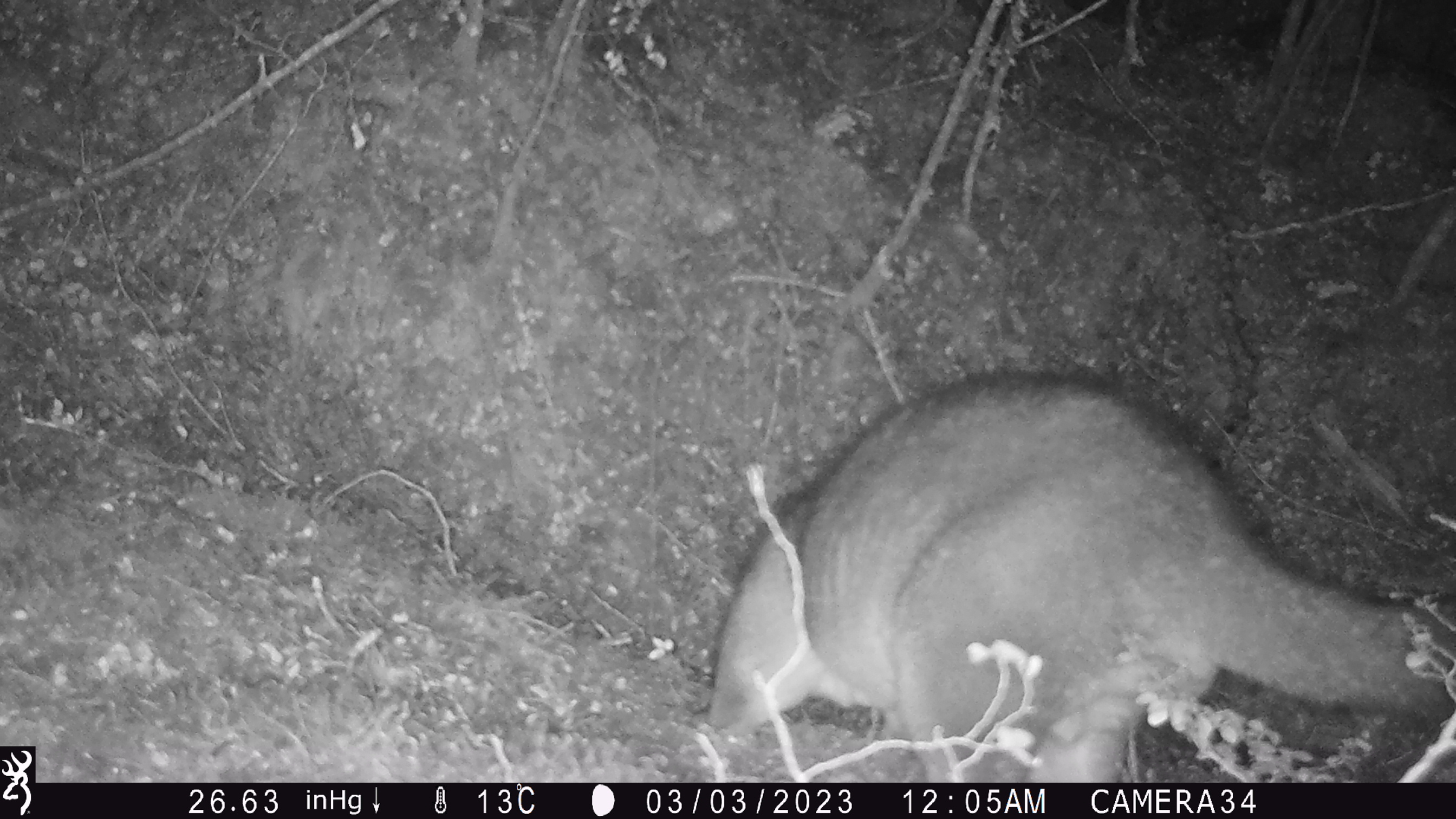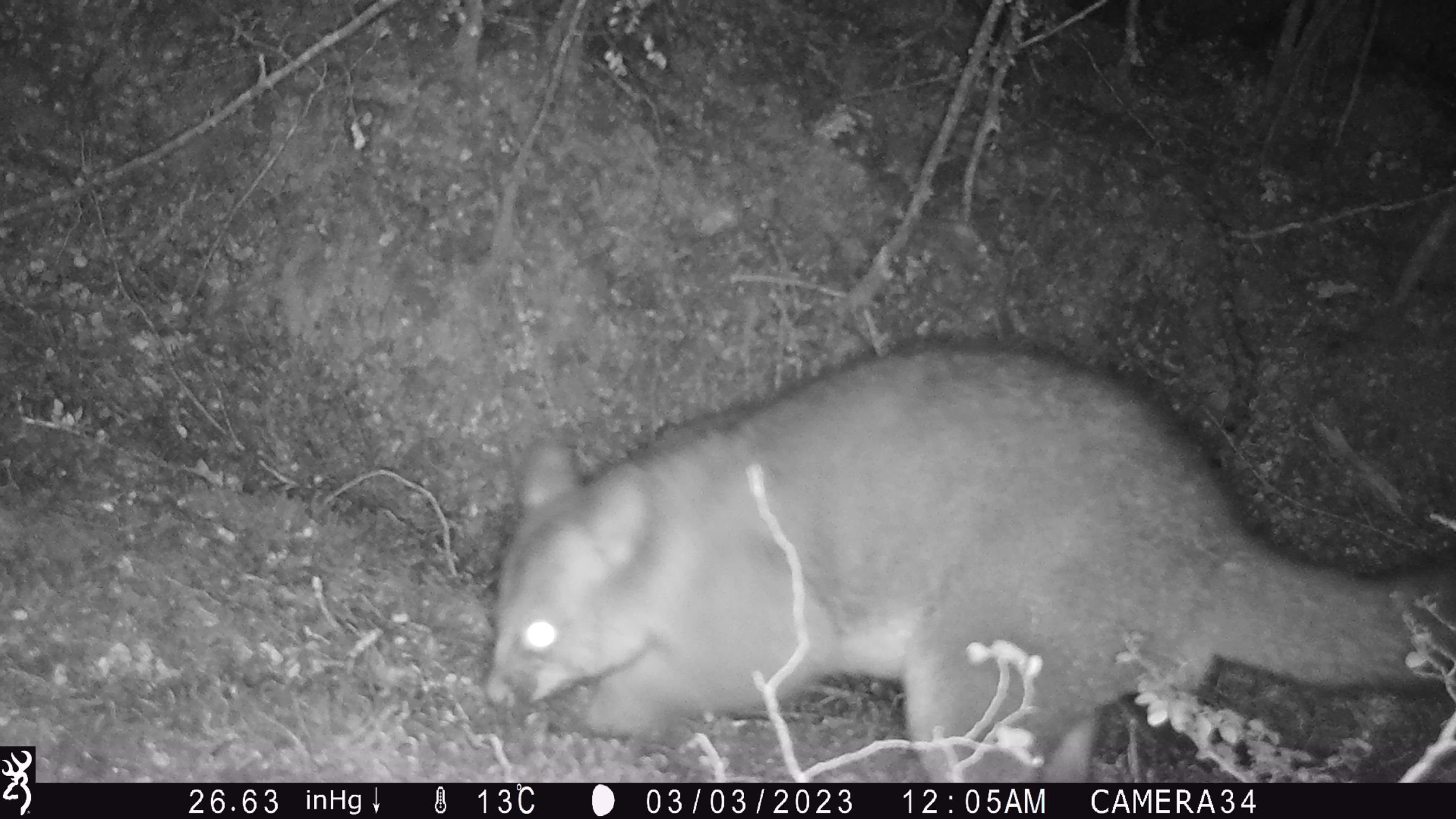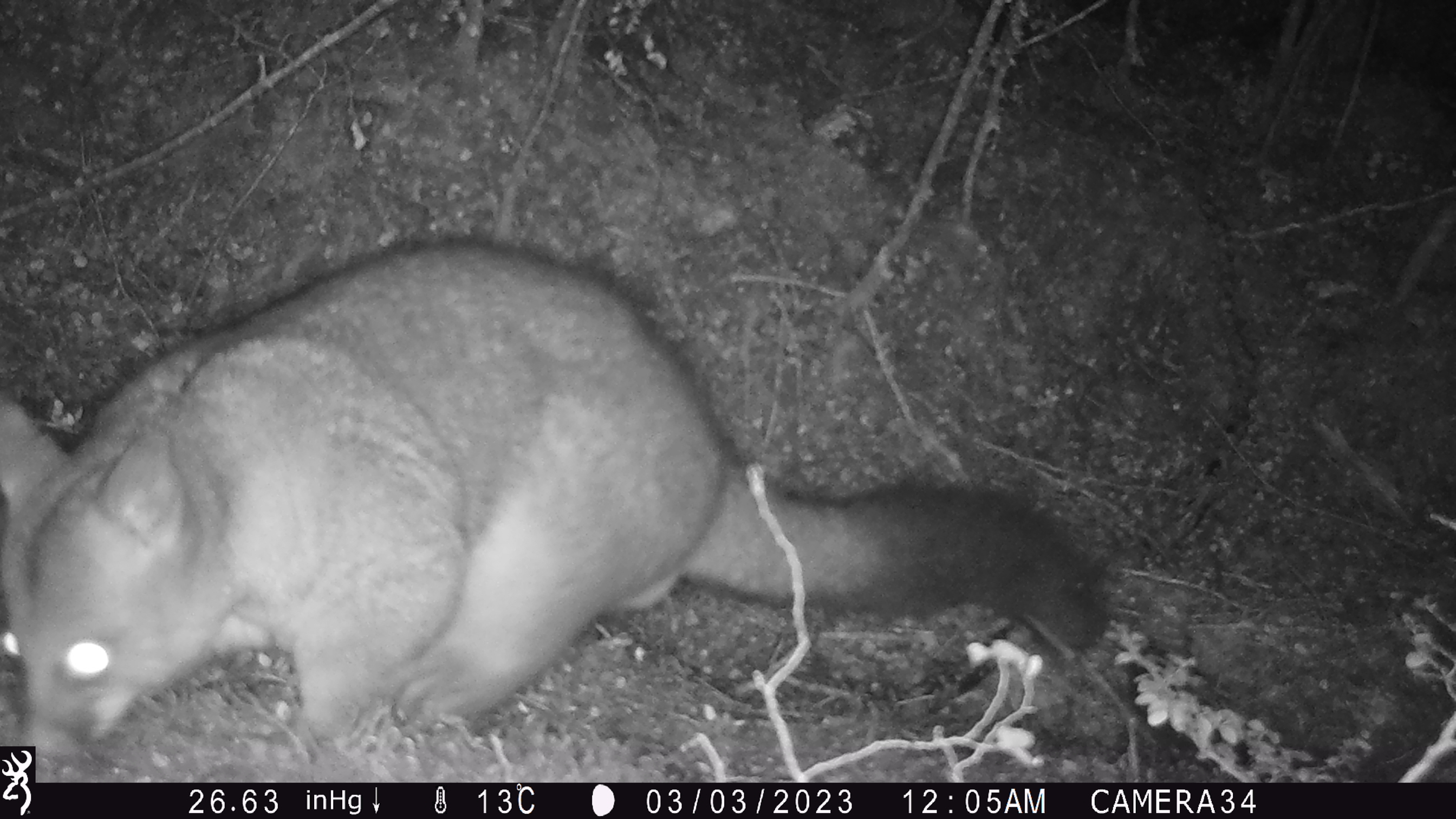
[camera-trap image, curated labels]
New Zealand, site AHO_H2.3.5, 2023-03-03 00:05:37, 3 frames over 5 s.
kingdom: Animalia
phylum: Chordata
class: Mammalia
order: Carnivora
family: Mustelidae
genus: Mustela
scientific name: Mustela erminea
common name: stoat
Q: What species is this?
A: Stoat (Mustela erminea).